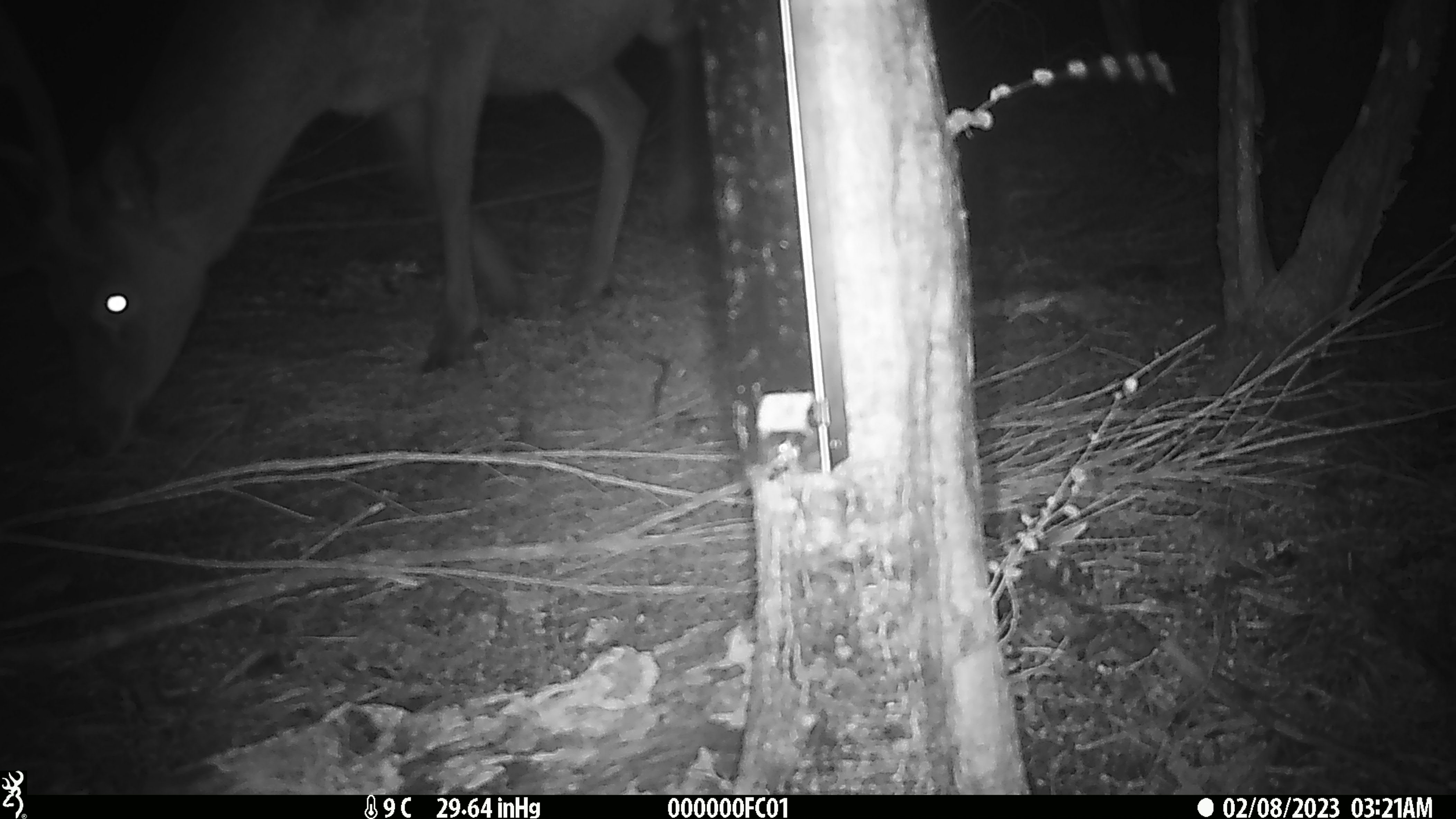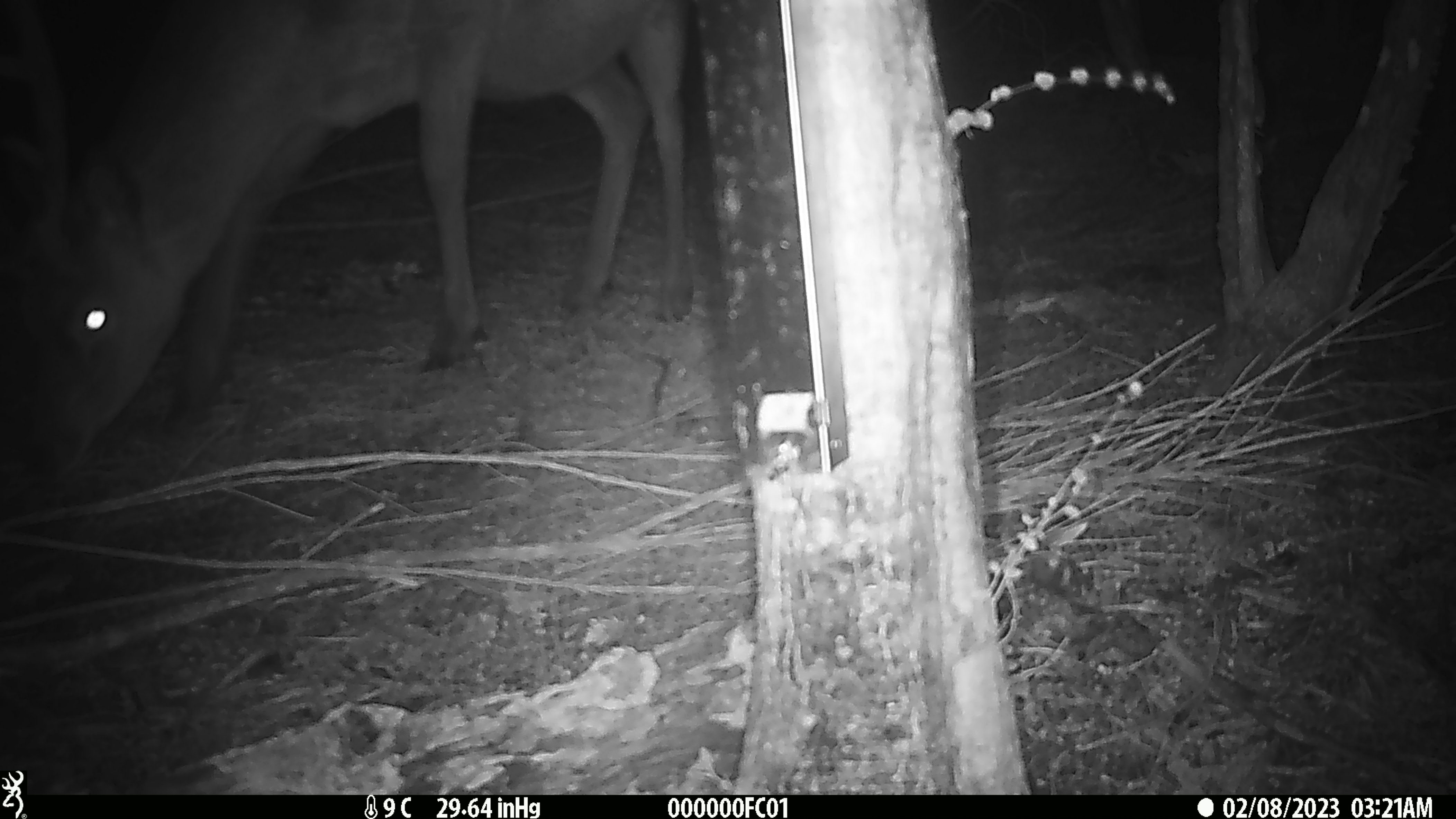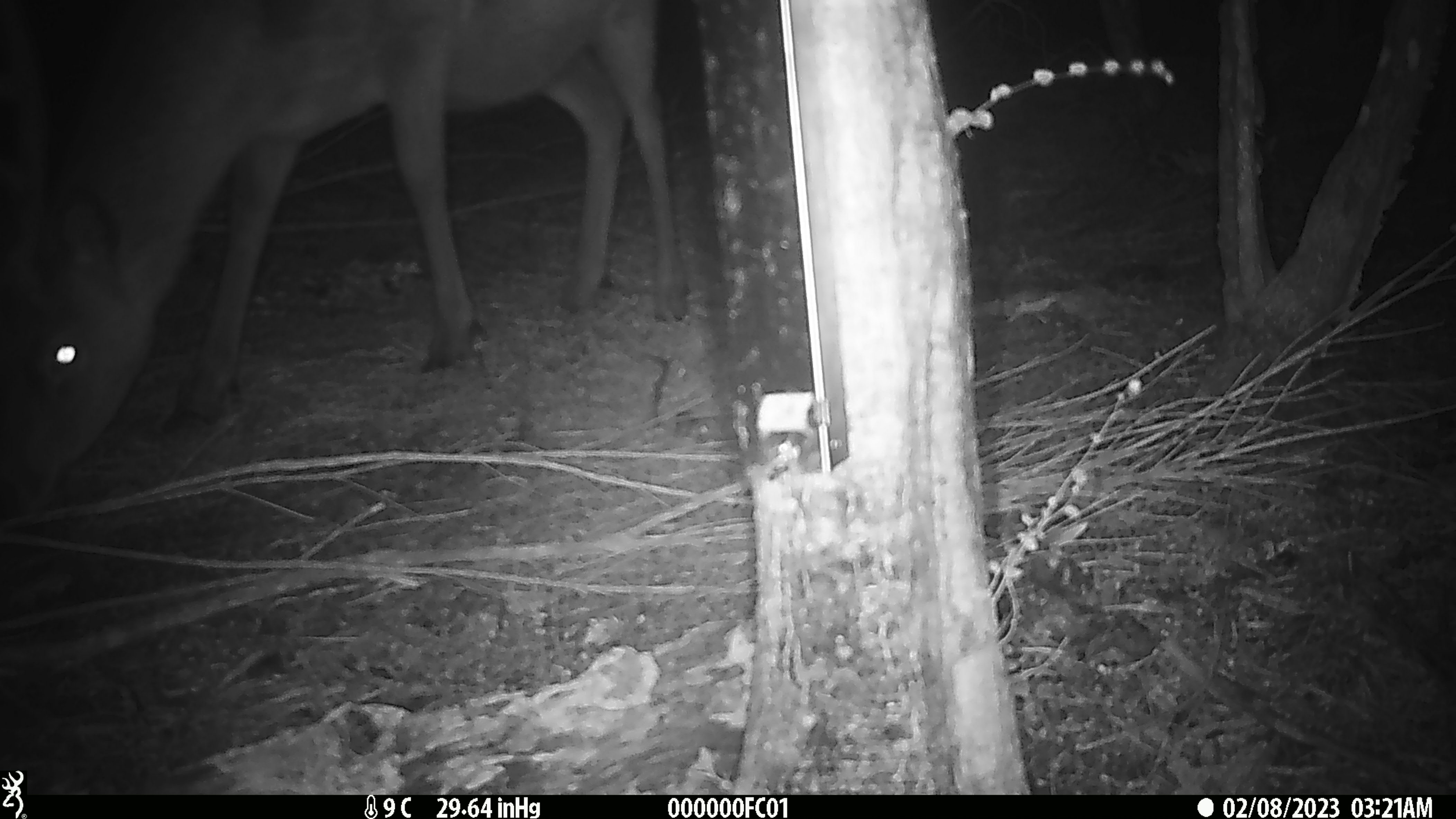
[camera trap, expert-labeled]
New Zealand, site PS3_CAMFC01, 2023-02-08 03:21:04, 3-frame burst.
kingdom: Animalia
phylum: Chordata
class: Mammalia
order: Artiodactyla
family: Cervidae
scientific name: Cervidae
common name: deer